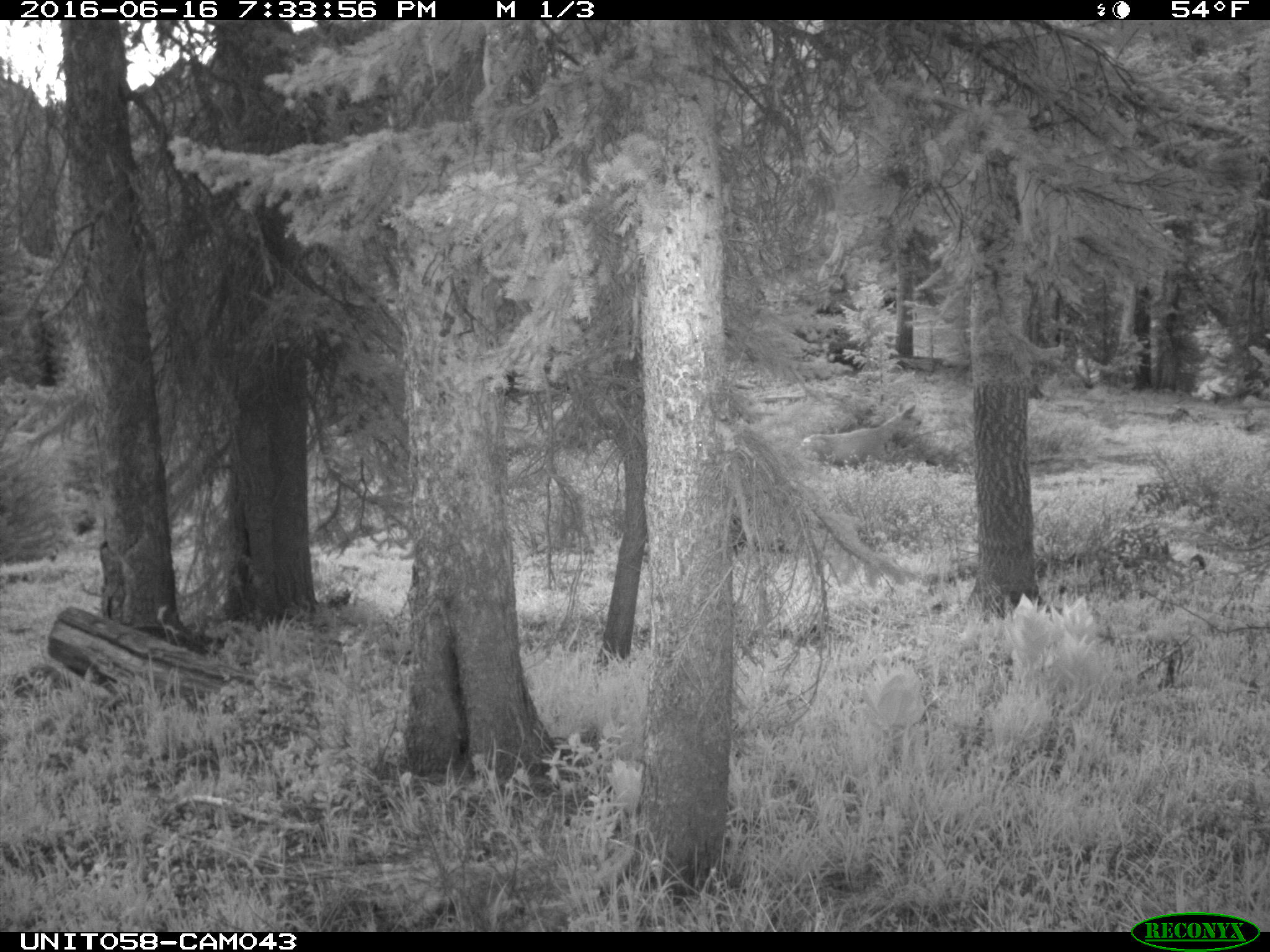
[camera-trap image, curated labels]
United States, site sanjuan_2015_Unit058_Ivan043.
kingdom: Animalia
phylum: Chordata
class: Mammalia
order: Artiodactyla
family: Cervidae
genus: Odocoileus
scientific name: Odocoileus hemionus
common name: mule deer